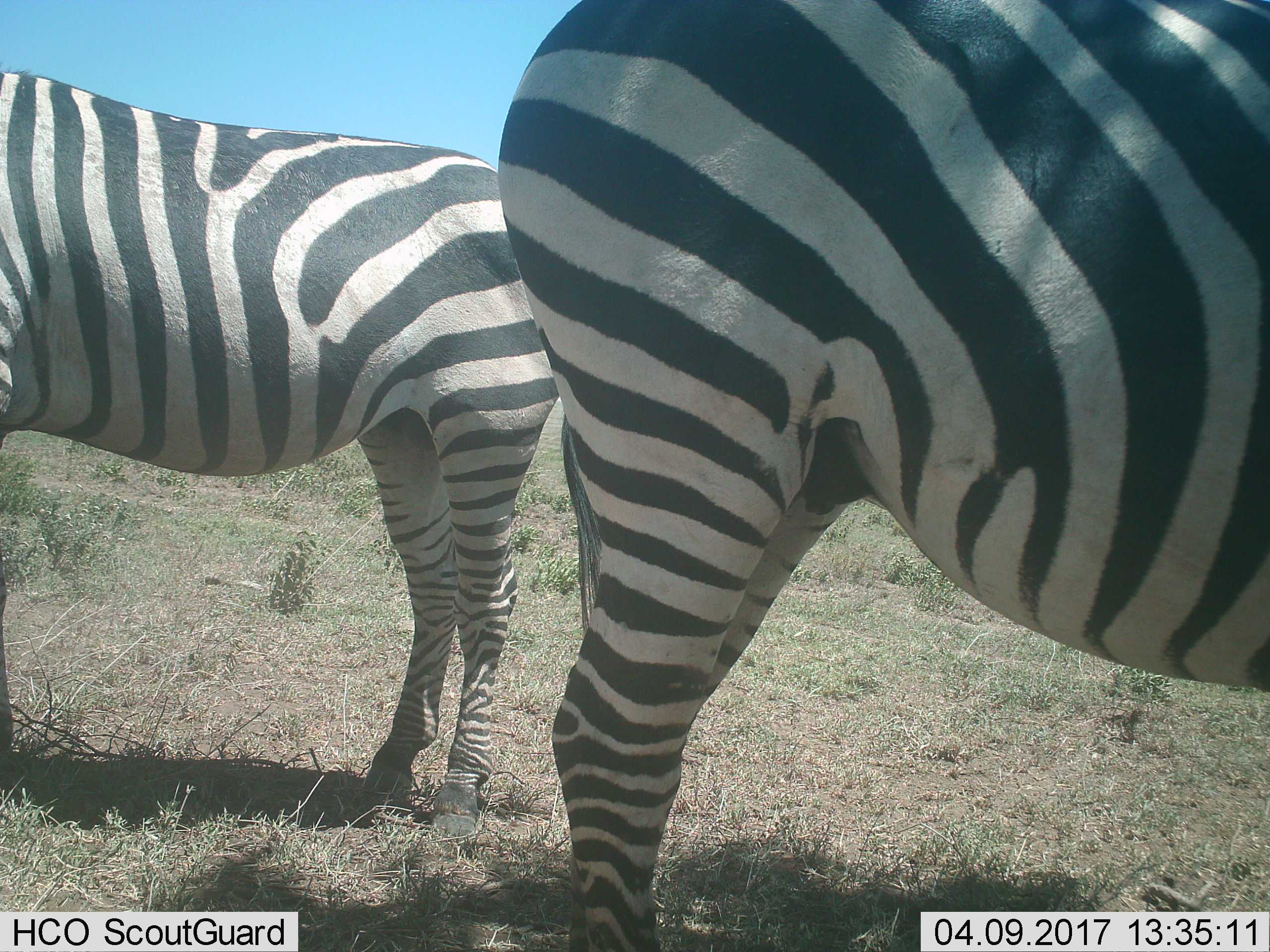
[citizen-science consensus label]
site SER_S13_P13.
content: unidentified animal